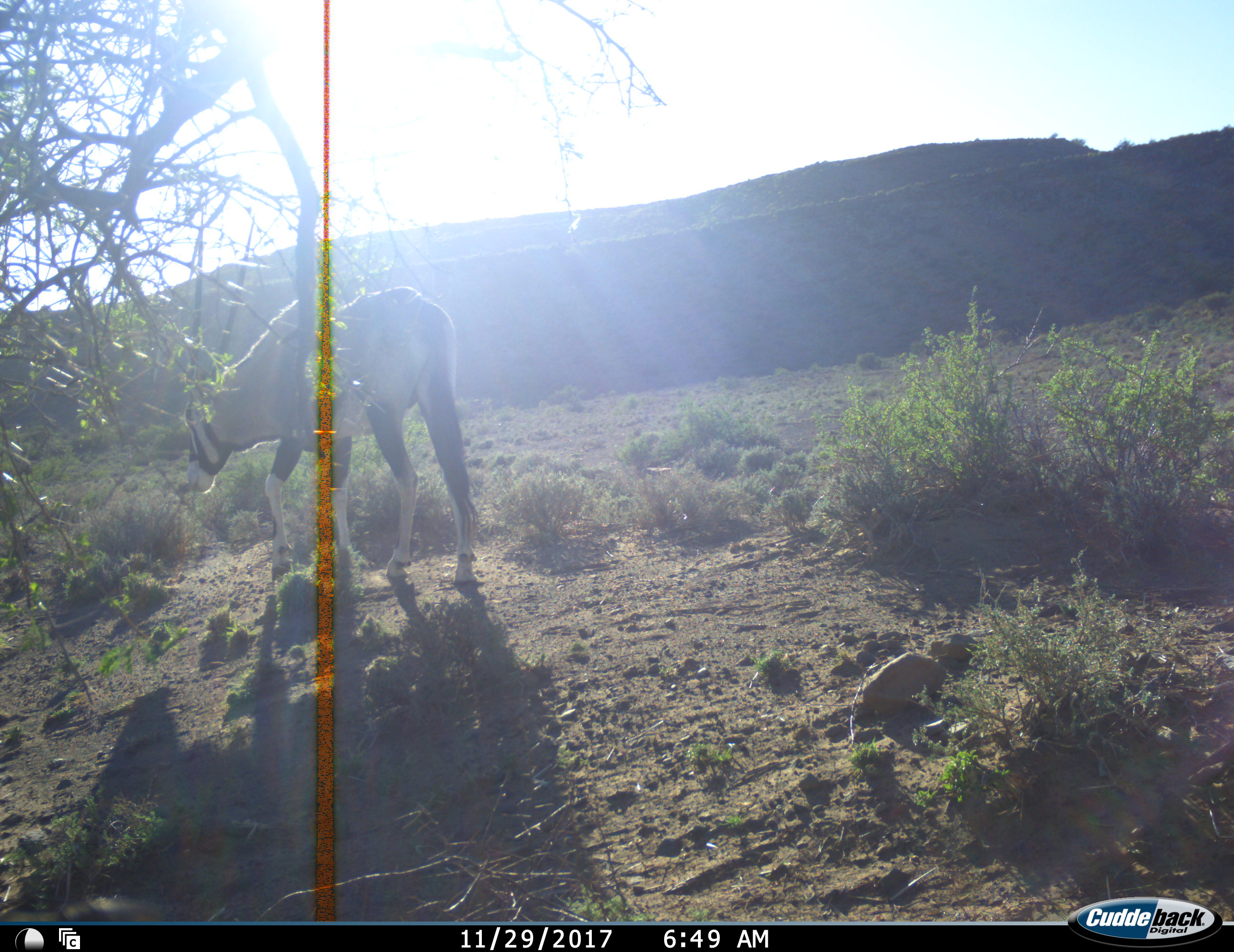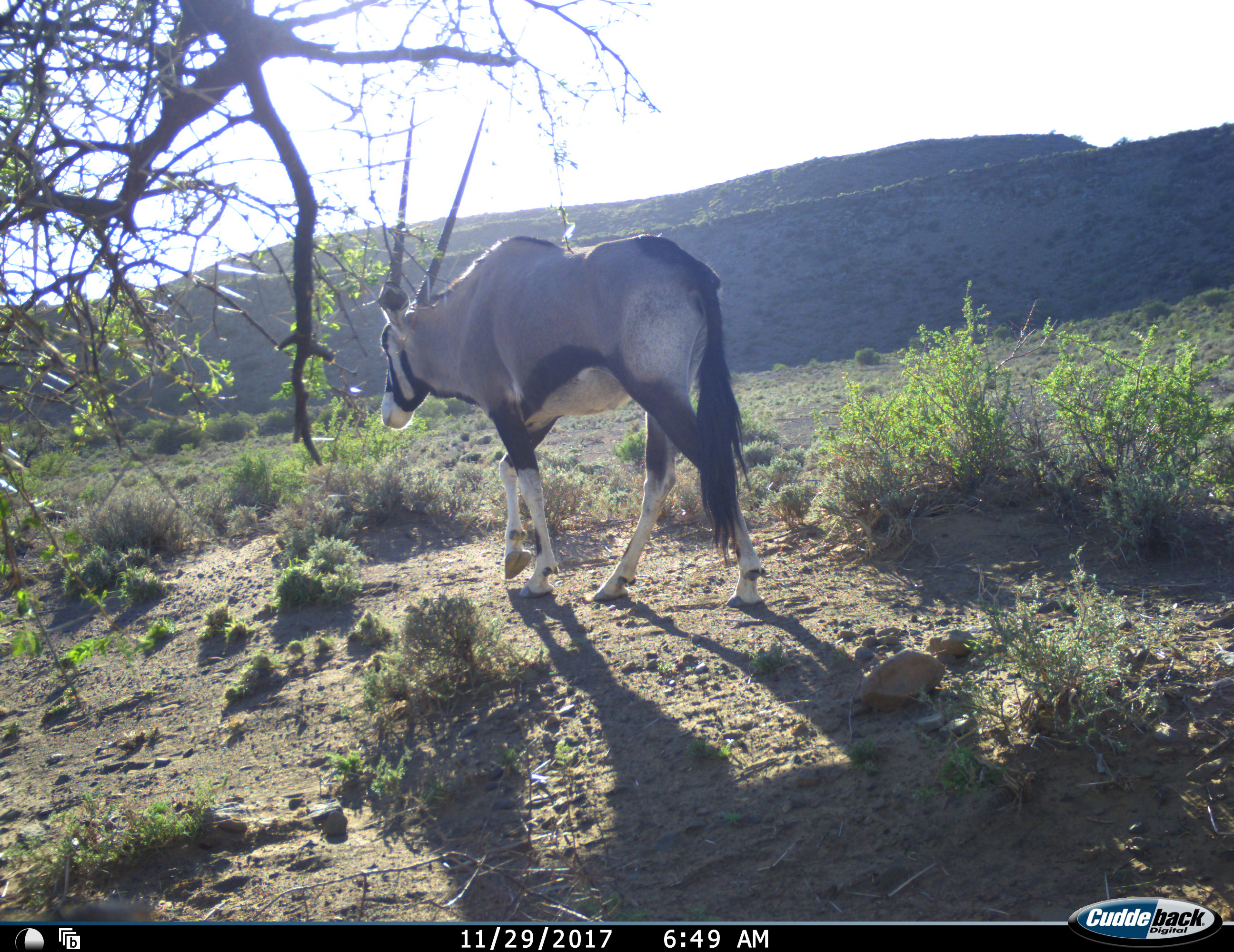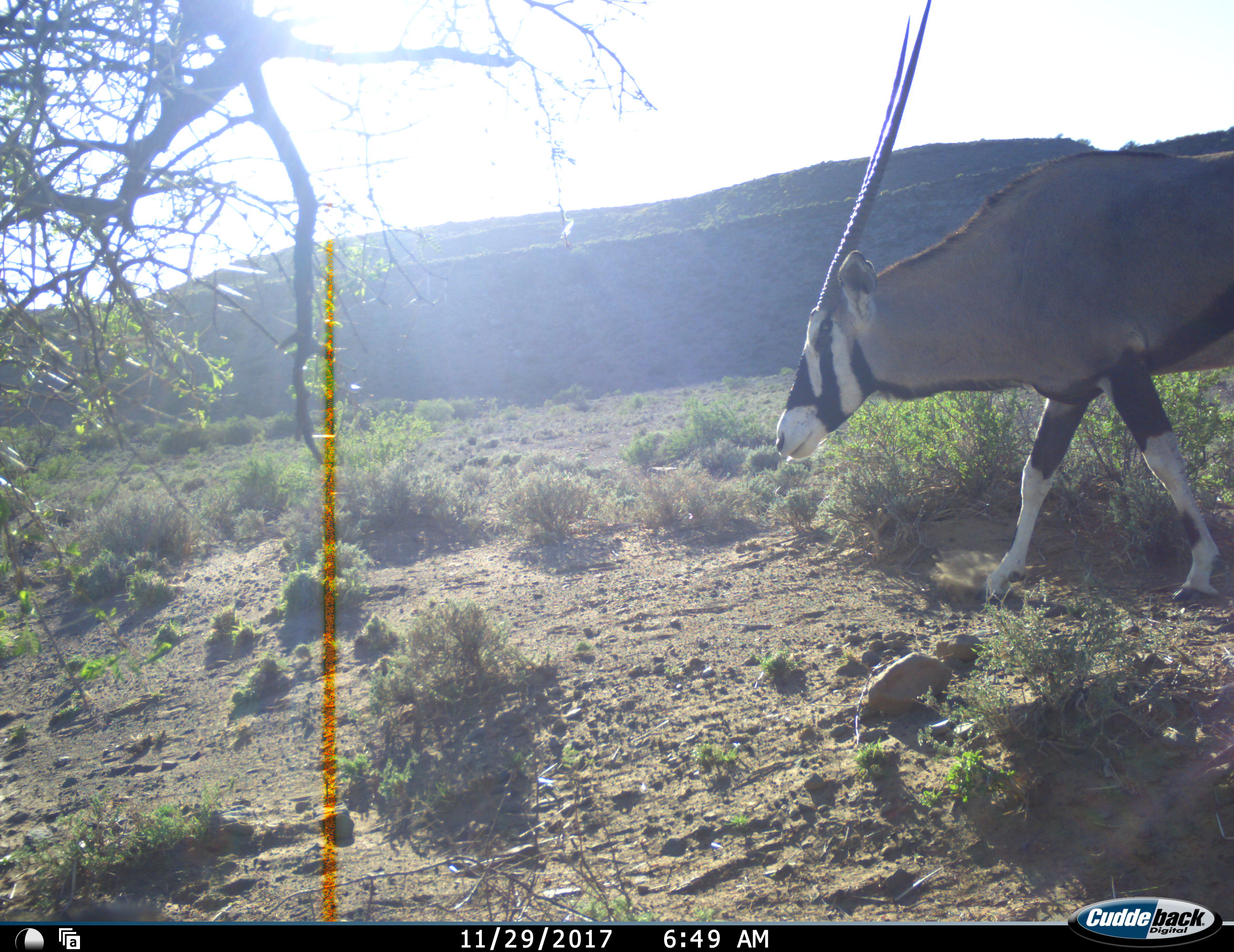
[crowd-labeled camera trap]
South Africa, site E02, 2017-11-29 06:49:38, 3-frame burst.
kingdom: Animalia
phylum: Chordata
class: Mammalia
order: Artiodactyla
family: Bovidae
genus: Oryx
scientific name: Oryx gazella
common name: gemsbok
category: gemsbokoryx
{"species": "gemsbokoryx (gemsbok) (Oryx gazella)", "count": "1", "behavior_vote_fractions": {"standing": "0%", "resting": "0%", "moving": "100%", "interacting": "0%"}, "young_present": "0%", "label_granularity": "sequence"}